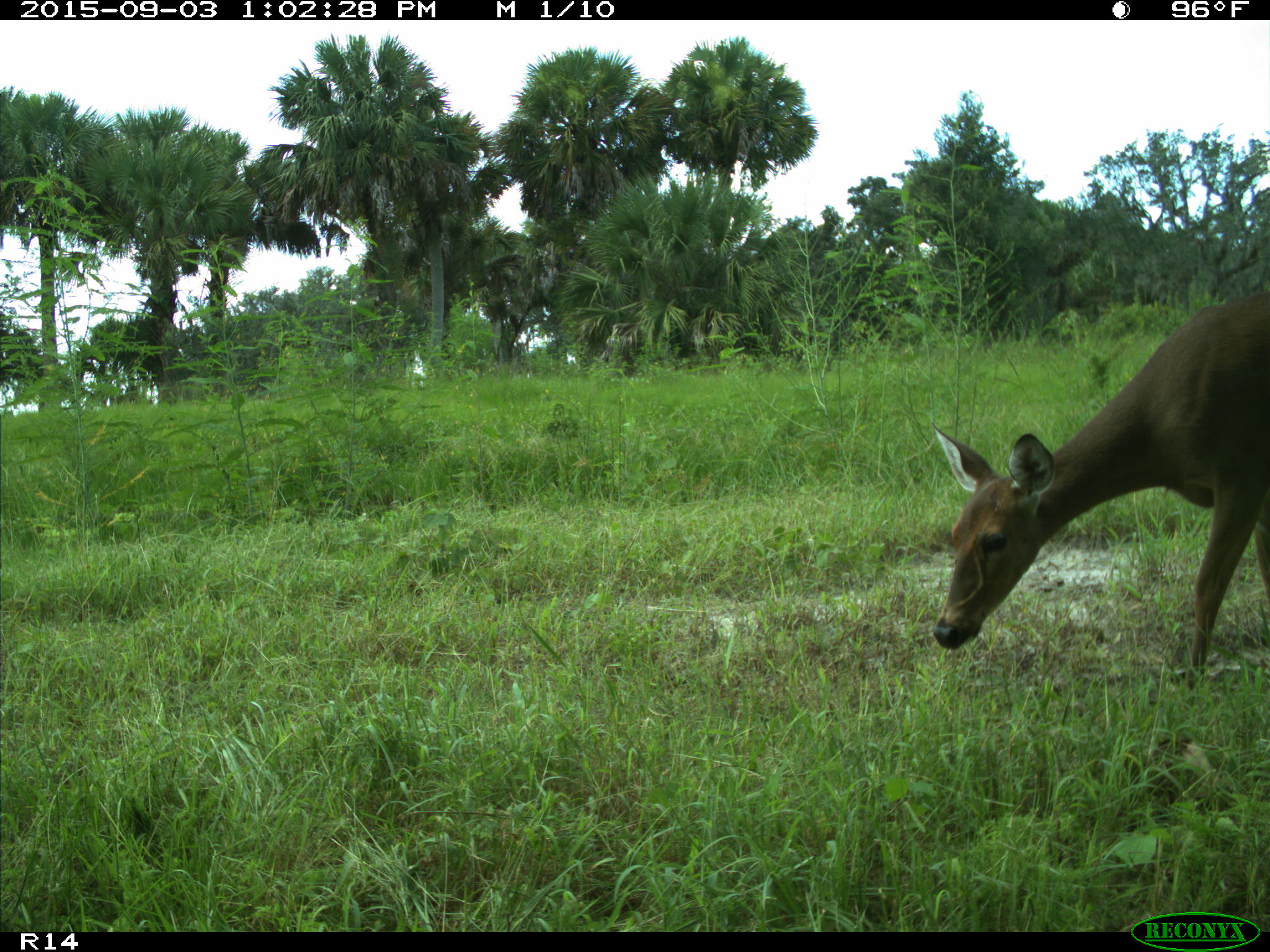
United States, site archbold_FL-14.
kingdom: Animalia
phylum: Chordata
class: Mammalia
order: Artiodactyla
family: Cervidae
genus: Odocoileus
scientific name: Odocoileus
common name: deer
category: unidentified deer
Unidentified deer (deer) (Odocoileus).